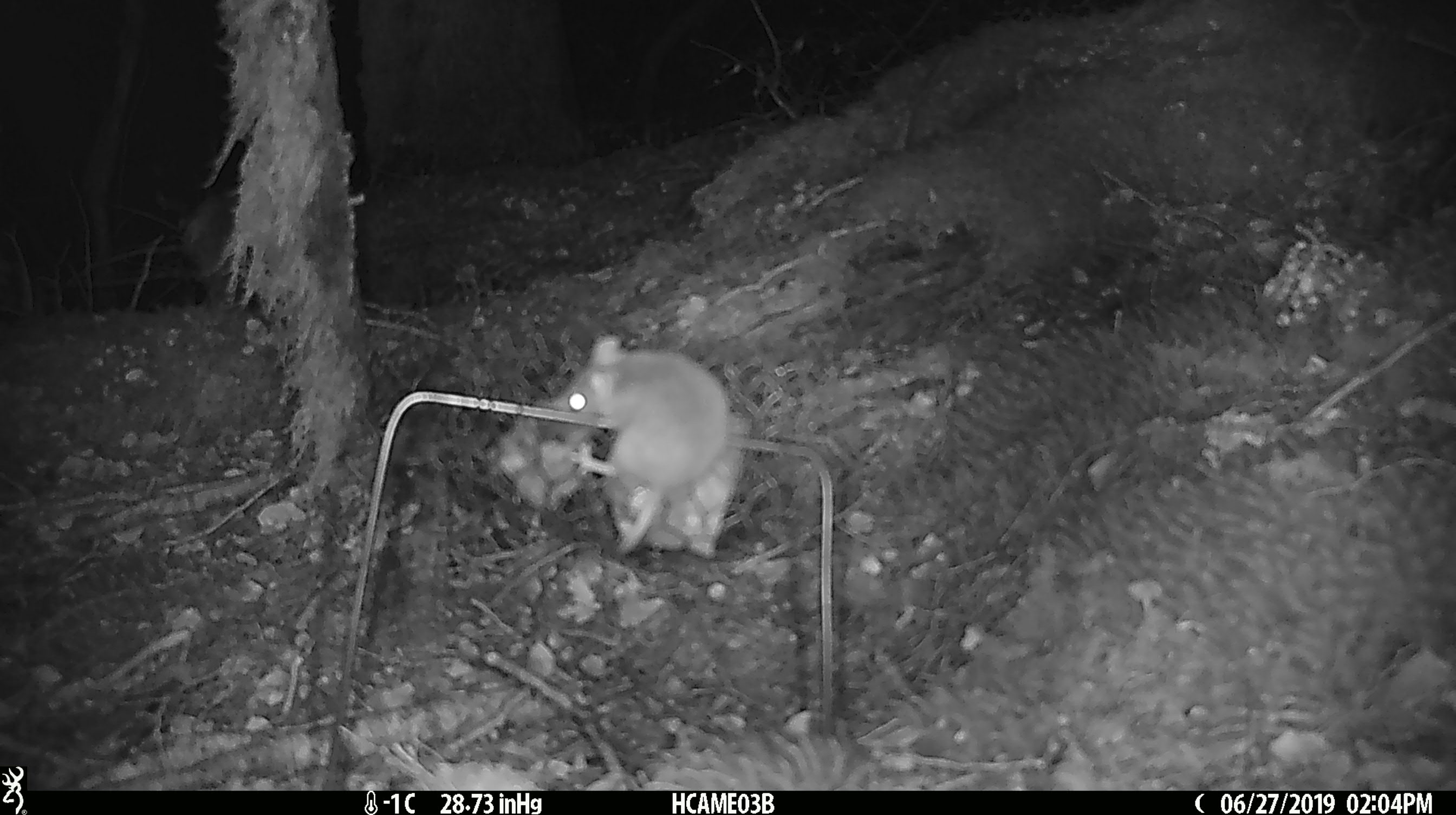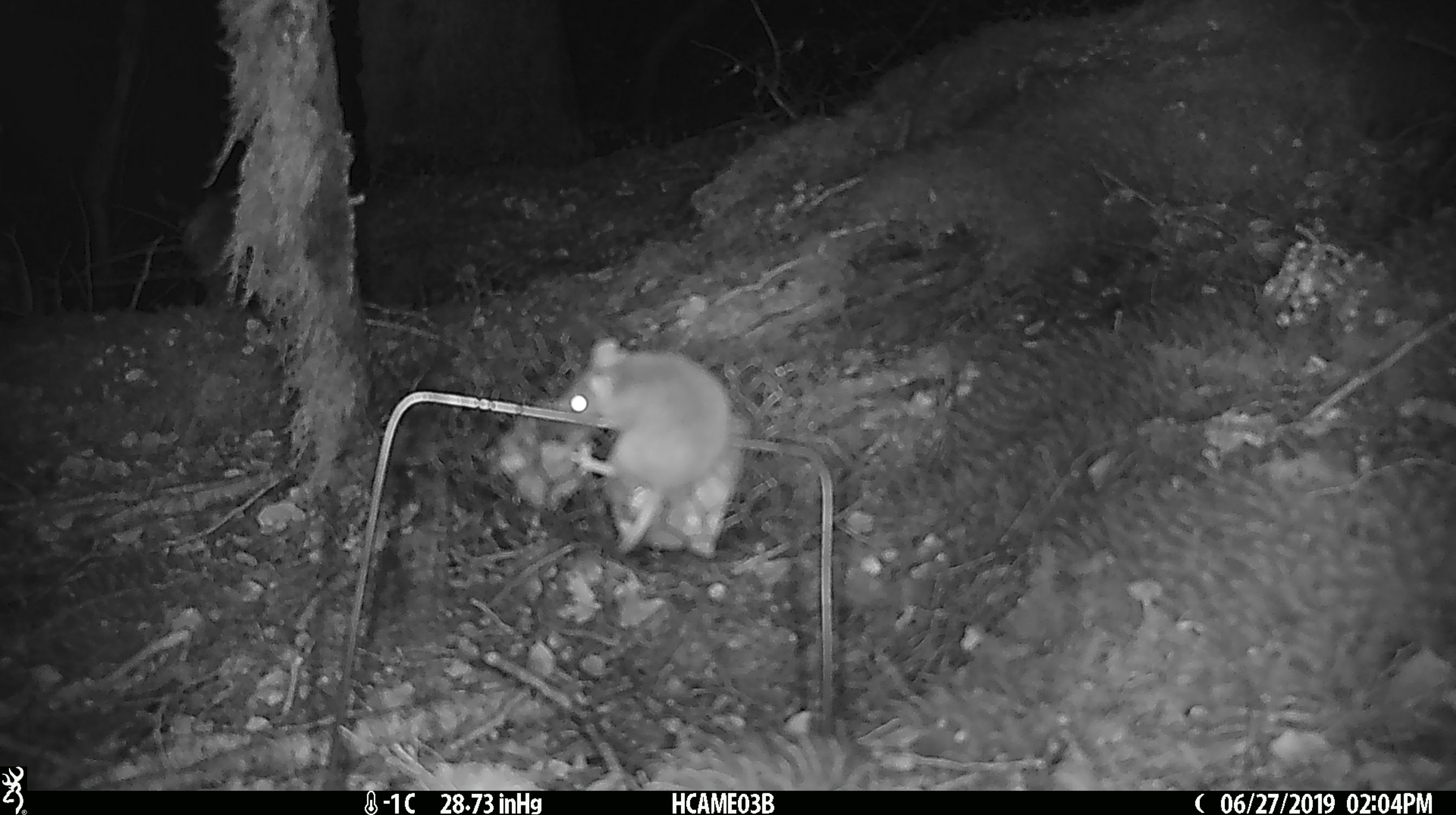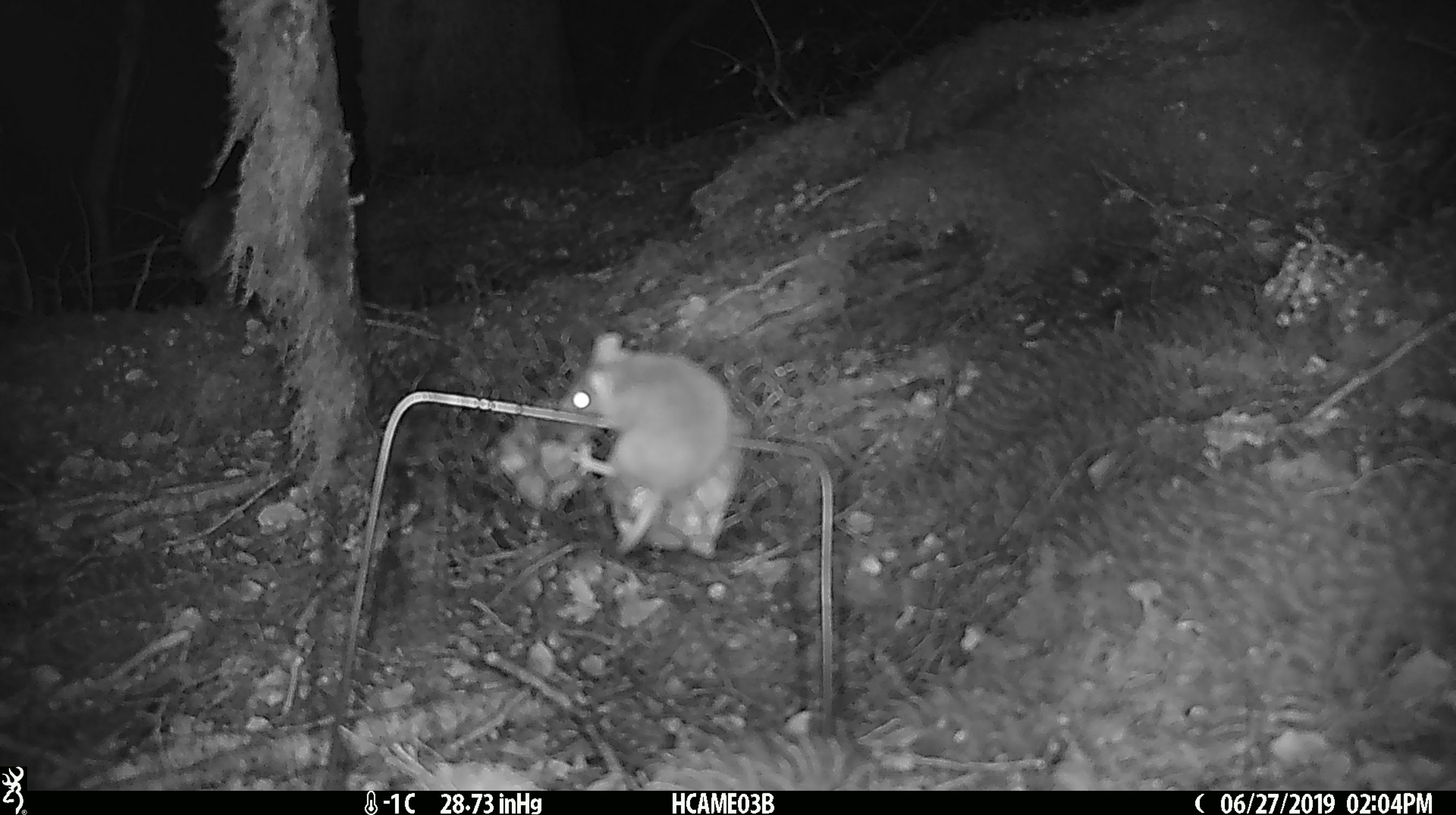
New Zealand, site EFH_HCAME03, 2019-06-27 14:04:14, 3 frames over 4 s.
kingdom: Animalia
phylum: Chordata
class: Mammalia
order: Rodentia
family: Muridae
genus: Mus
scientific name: Mus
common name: mouse